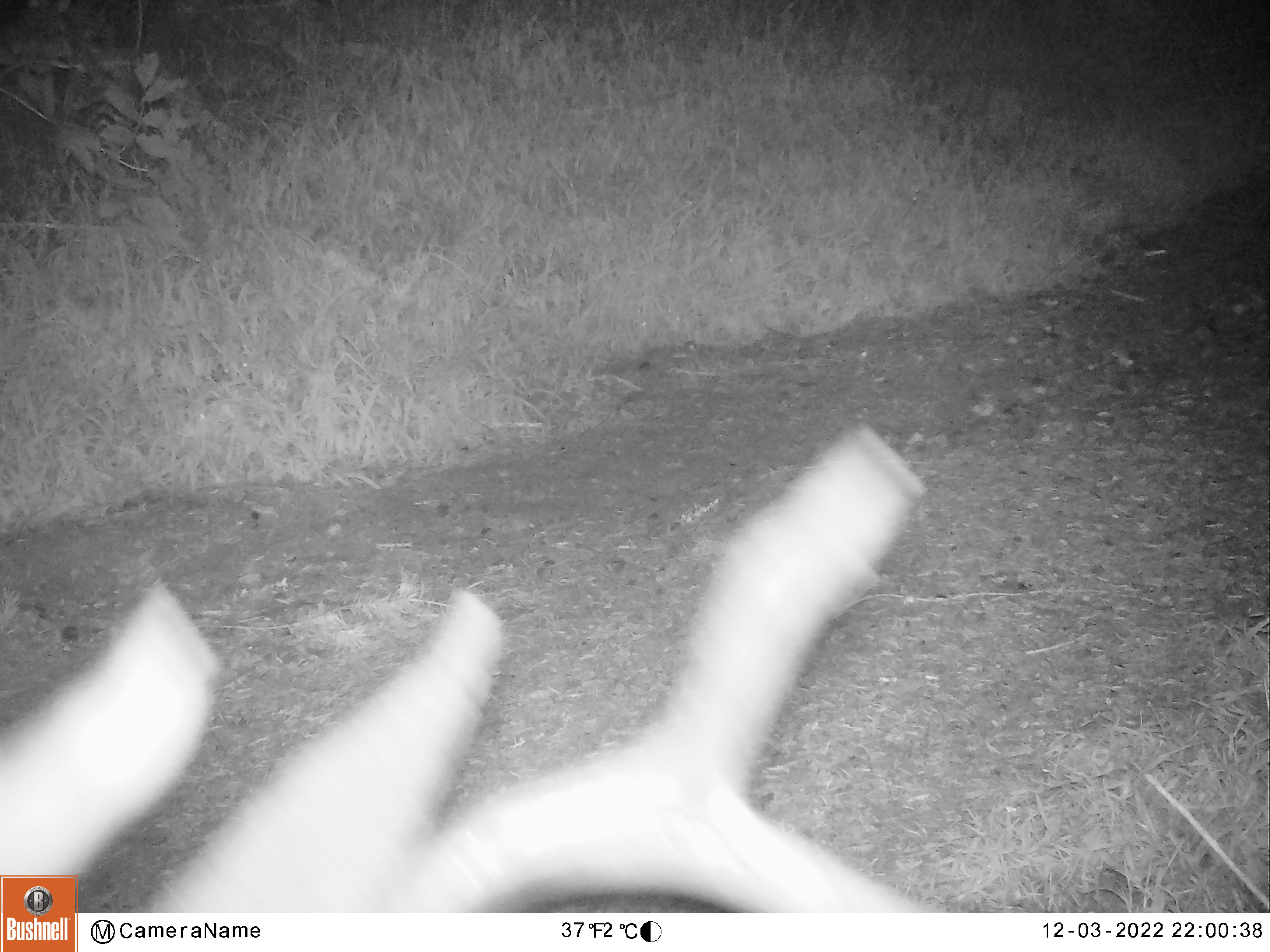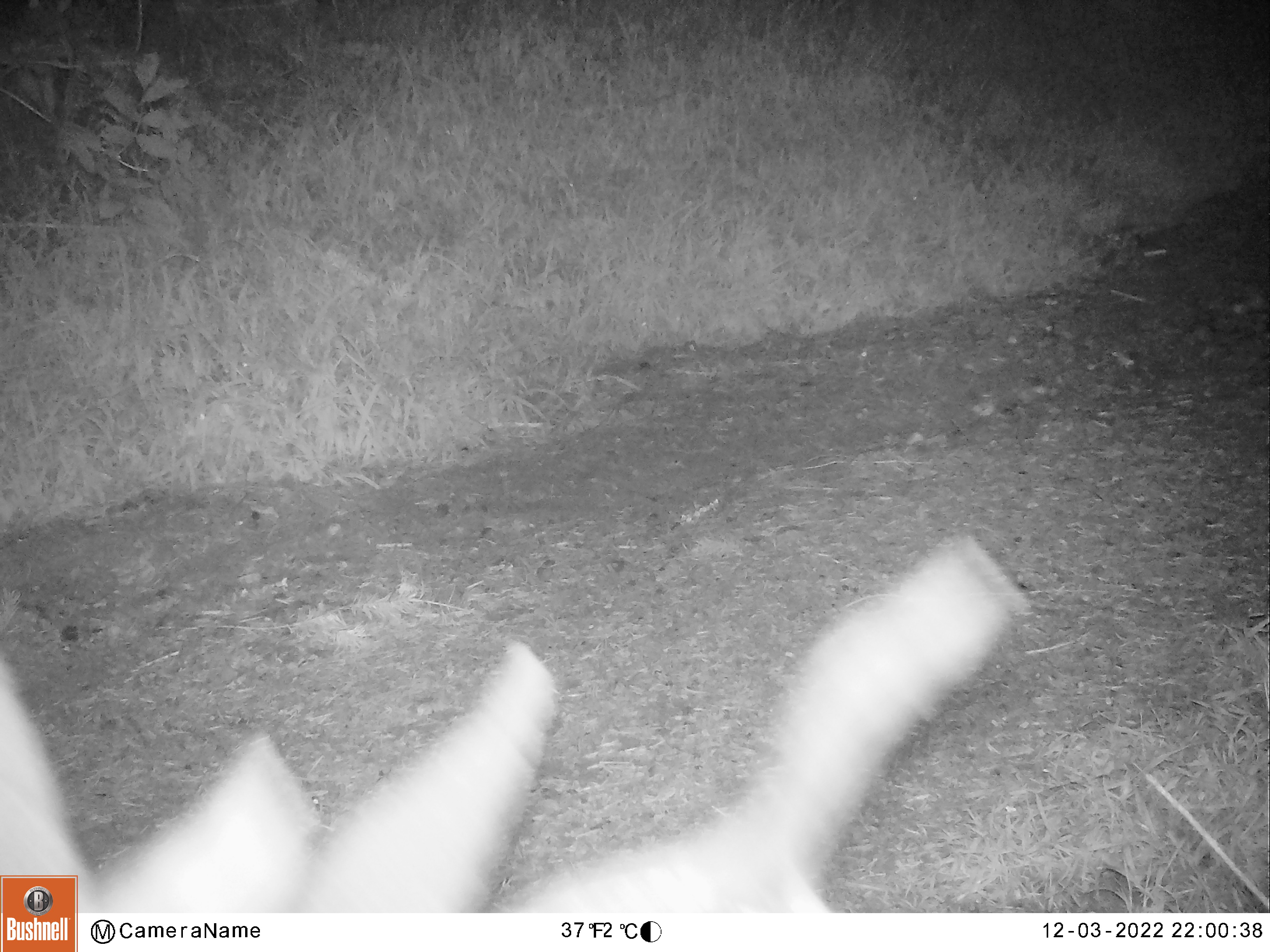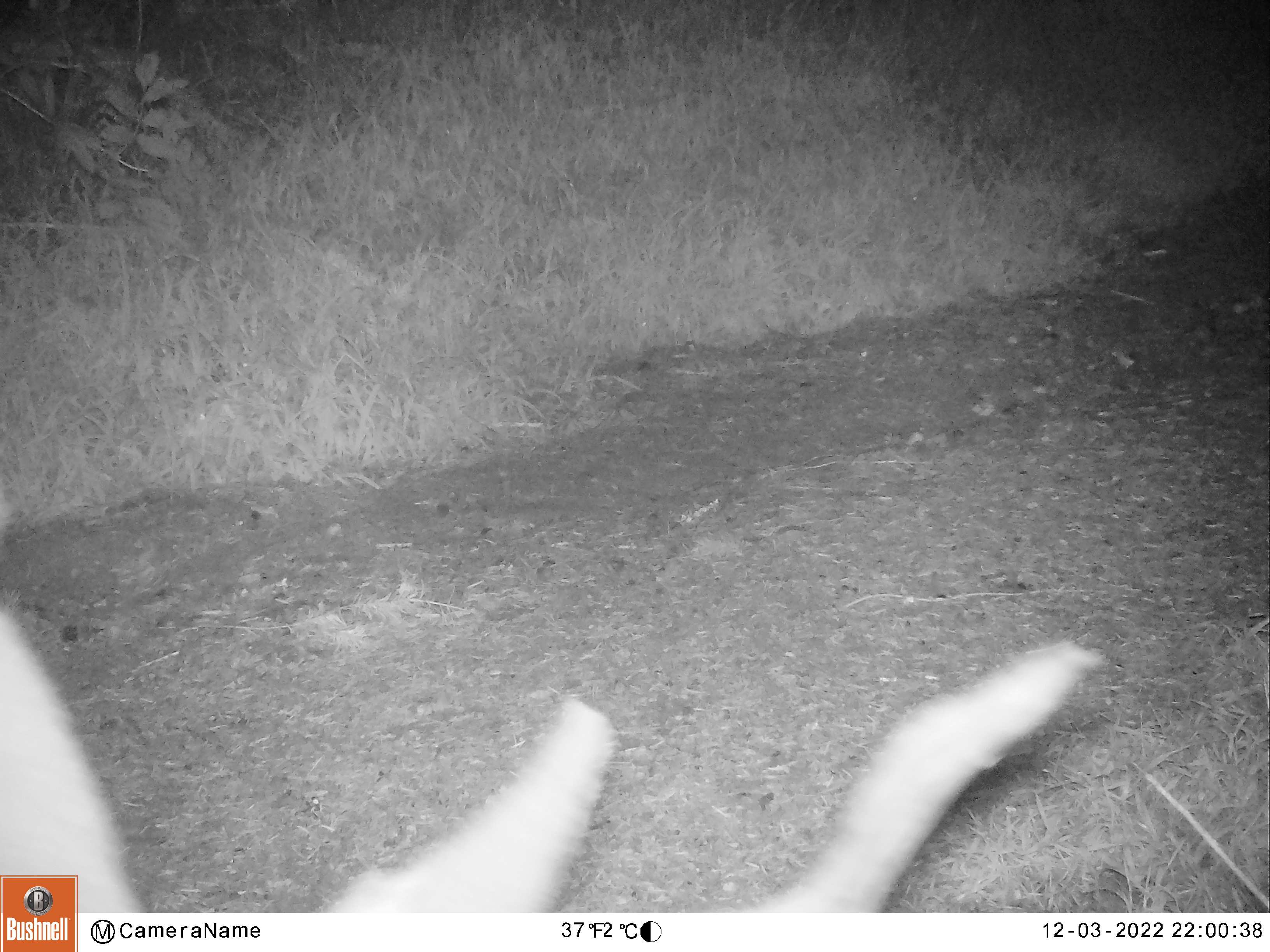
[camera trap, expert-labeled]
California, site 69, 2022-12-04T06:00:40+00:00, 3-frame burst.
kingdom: Animalia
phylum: Chordata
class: Mammalia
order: Artiodactyla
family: Cervidae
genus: Odocoileus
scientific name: Odocoileus hemionus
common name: mule deer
Mule deer (Odocoileus hemionus).